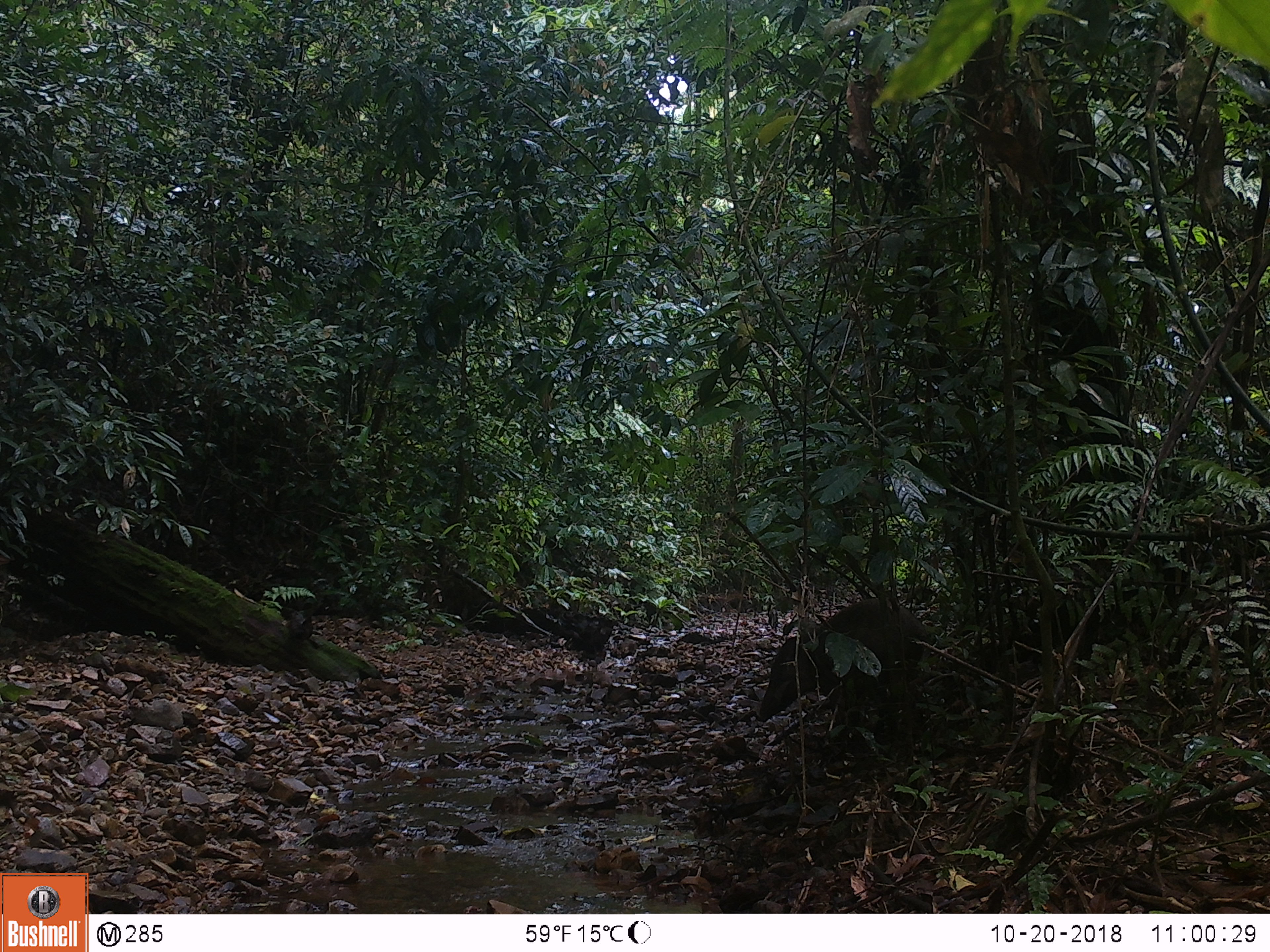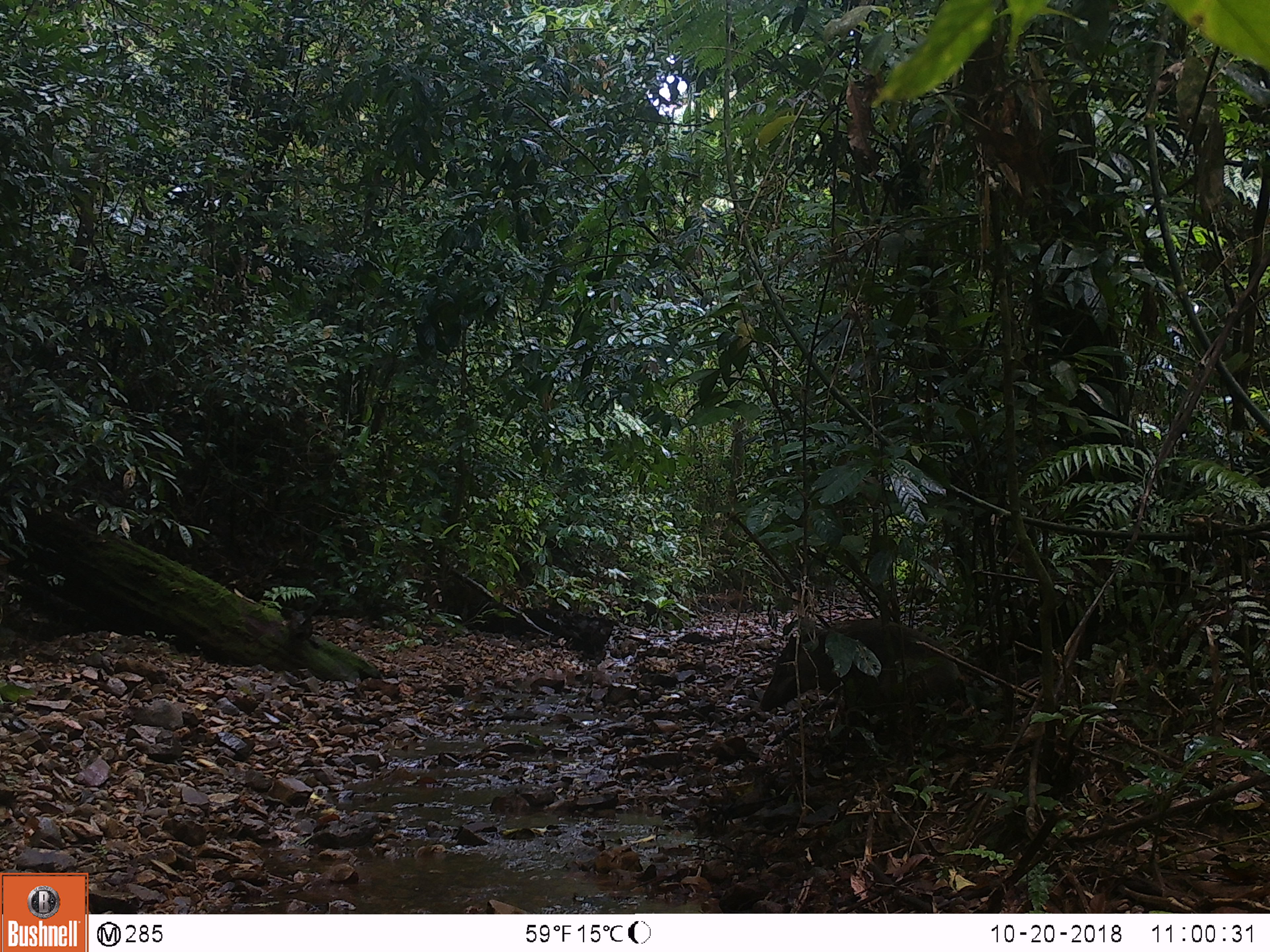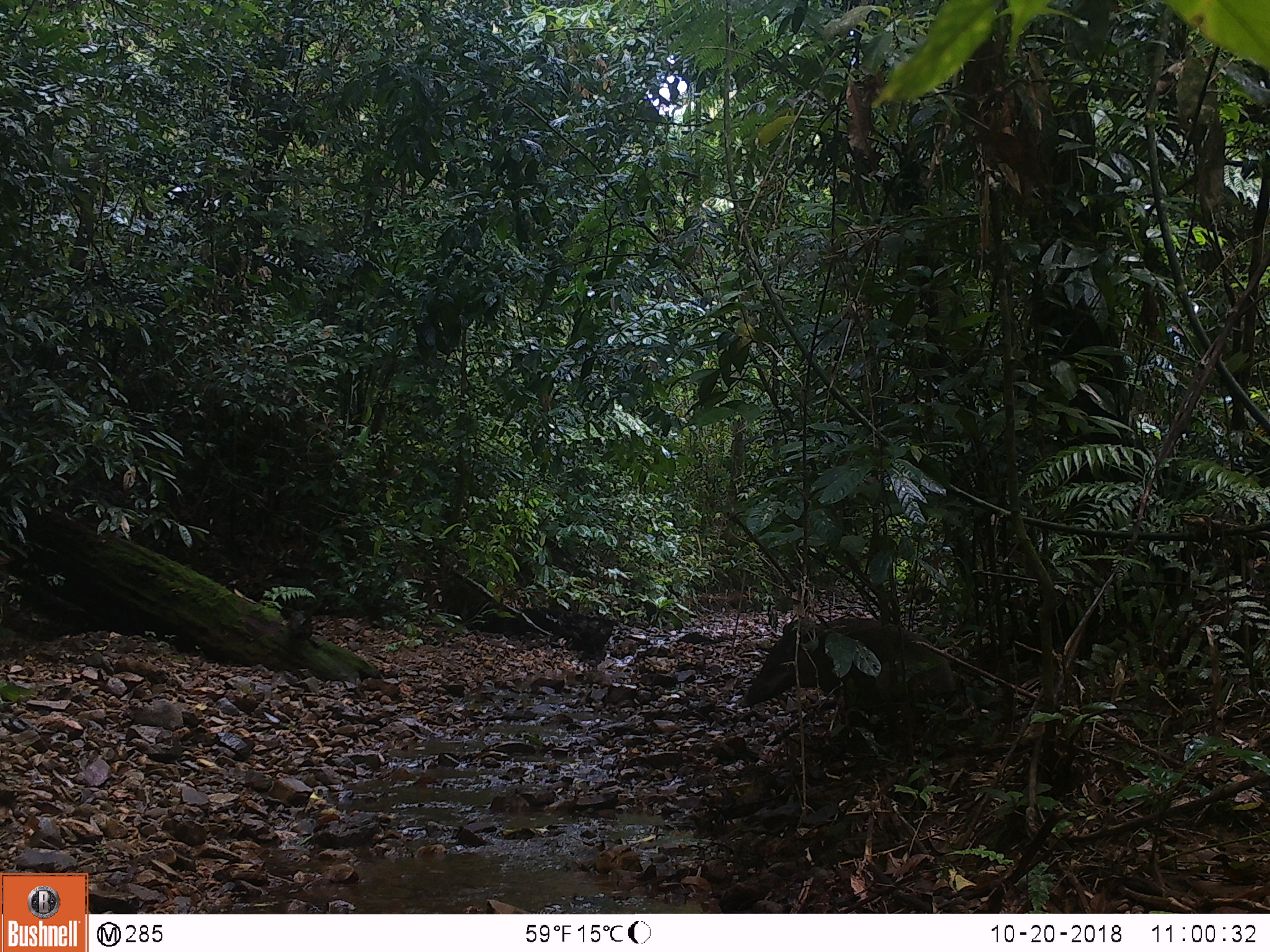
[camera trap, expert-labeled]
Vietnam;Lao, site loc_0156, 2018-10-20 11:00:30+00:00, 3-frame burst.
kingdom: Animalia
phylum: Chordata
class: Mammalia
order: Artiodactyla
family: Suidae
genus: Sus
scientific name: Sus scrofa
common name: eurasian wild pig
Eurasian wild pig (Sus scrofa). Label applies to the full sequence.